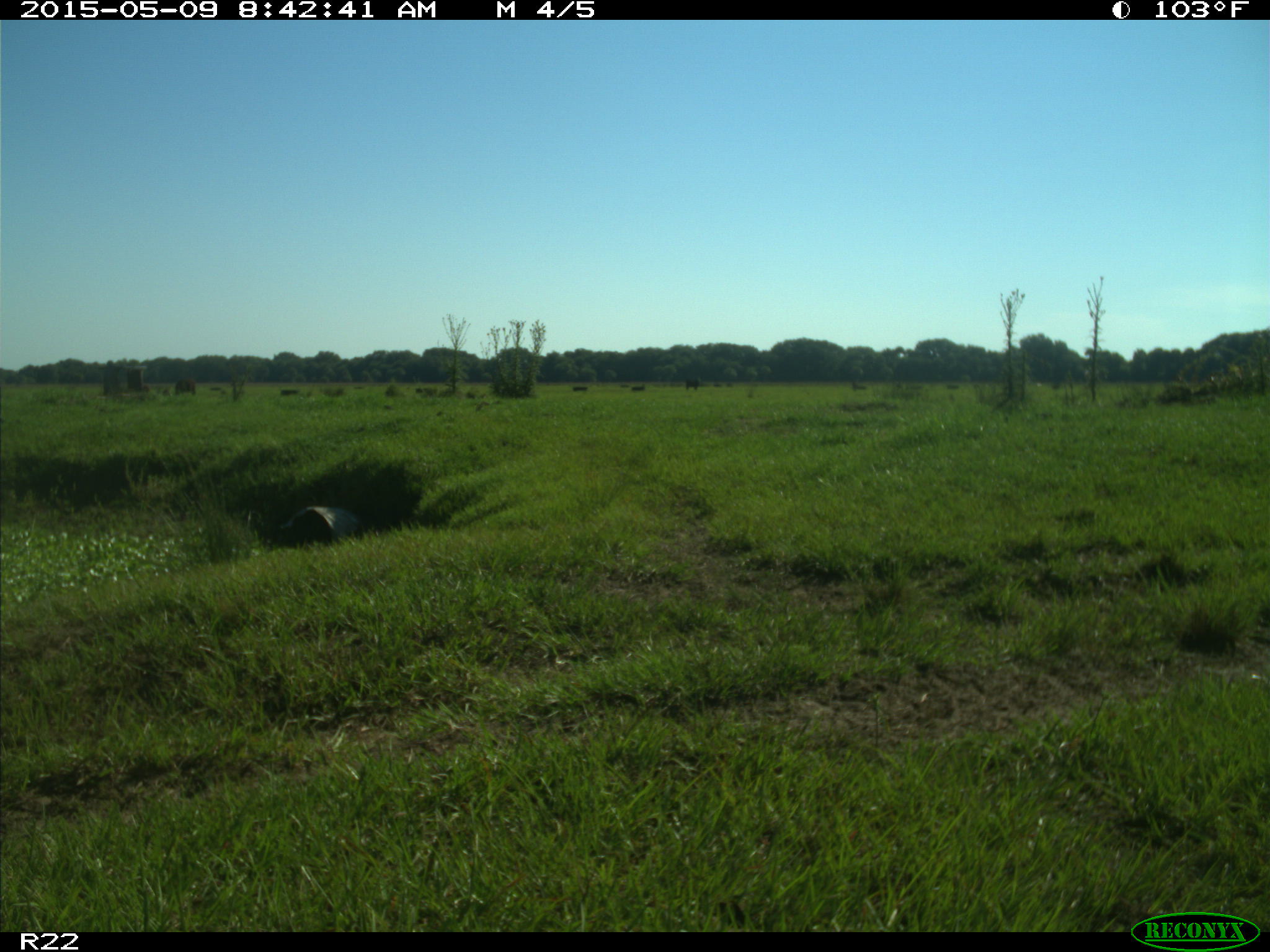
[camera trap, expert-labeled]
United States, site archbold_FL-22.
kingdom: Animalia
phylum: Chordata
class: Mammalia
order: Artiodactyla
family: Bovidae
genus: Bos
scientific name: Bos taurus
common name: domestic cow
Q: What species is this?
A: Bos taurus (domestic cow).